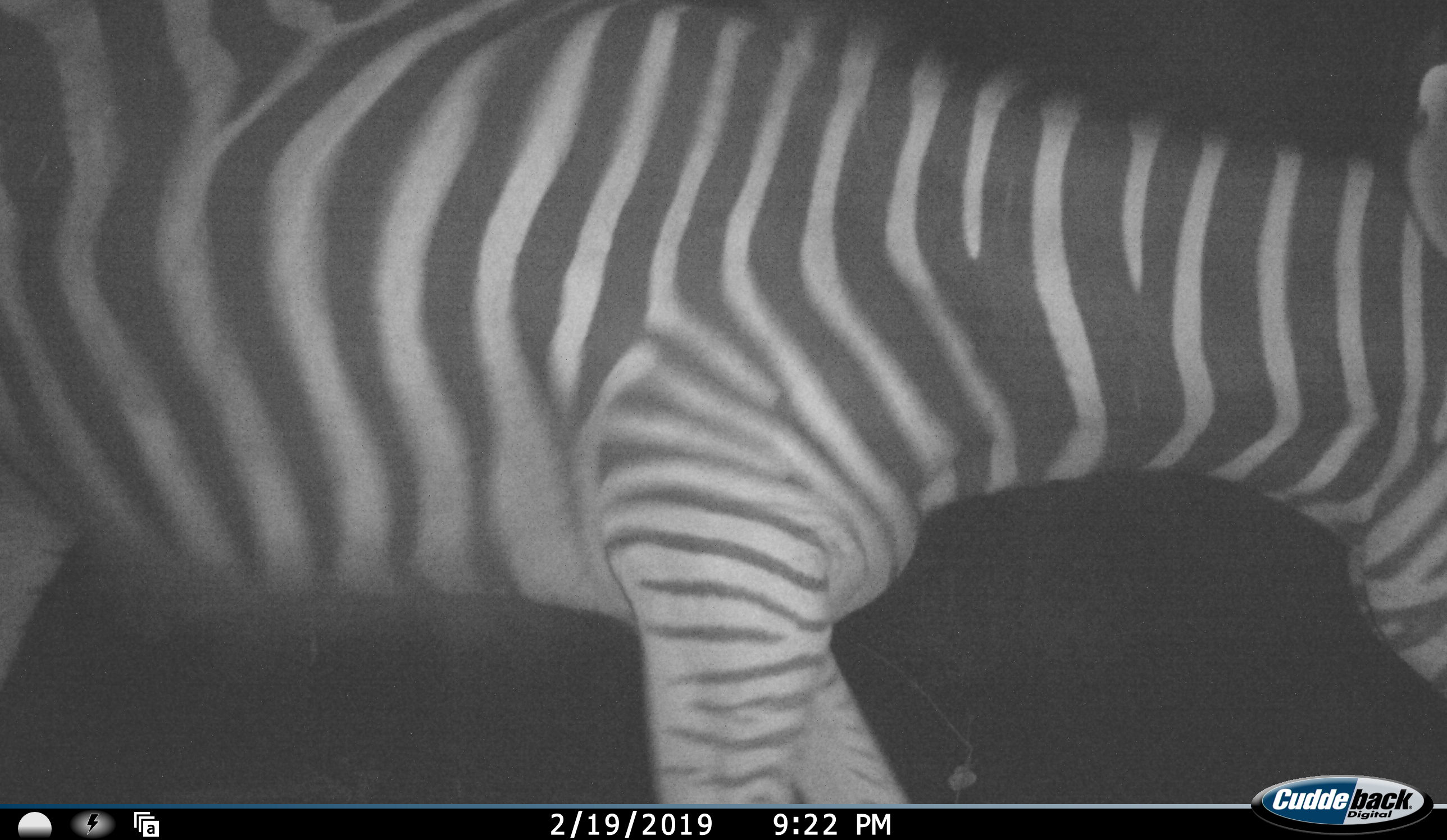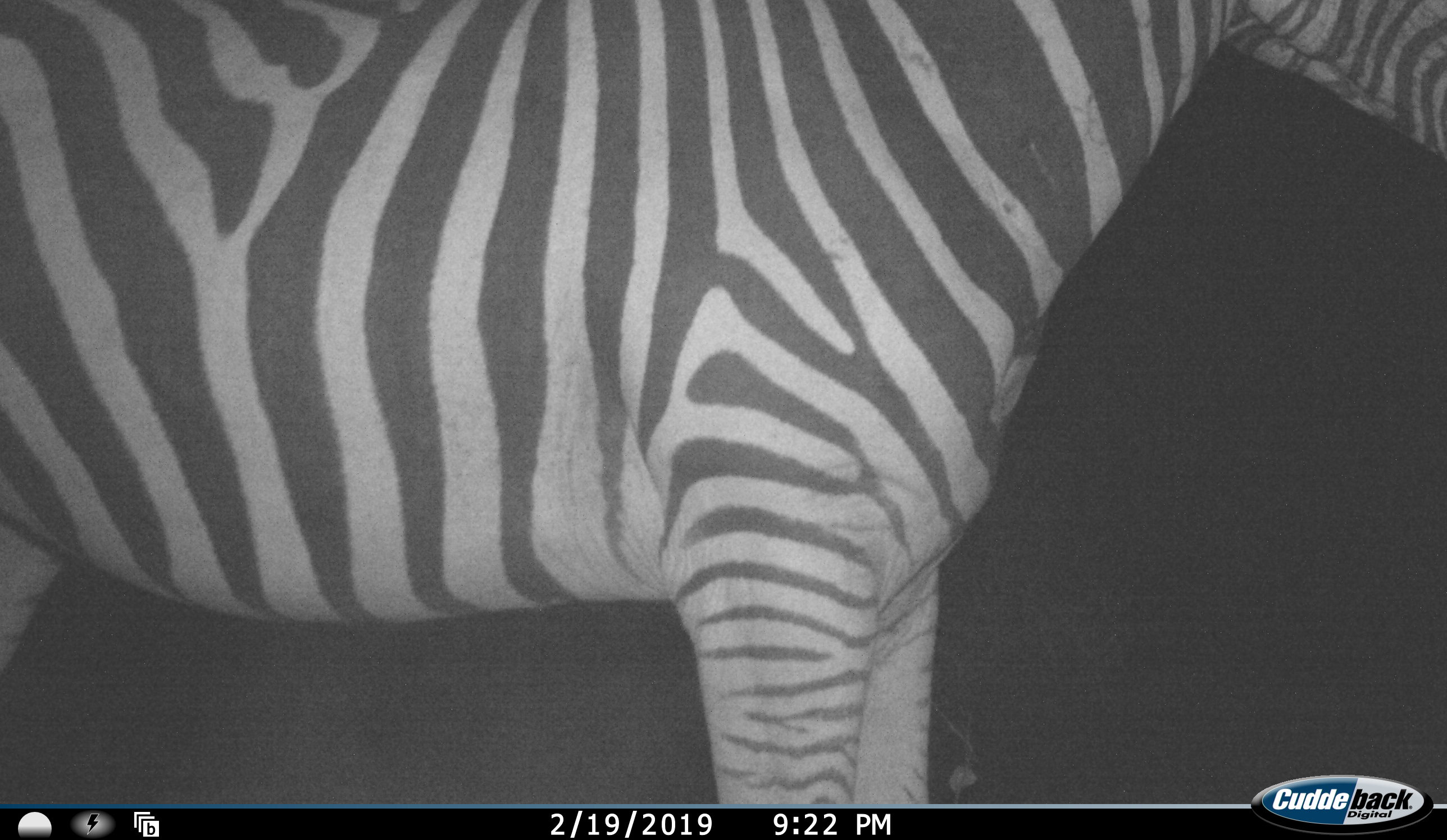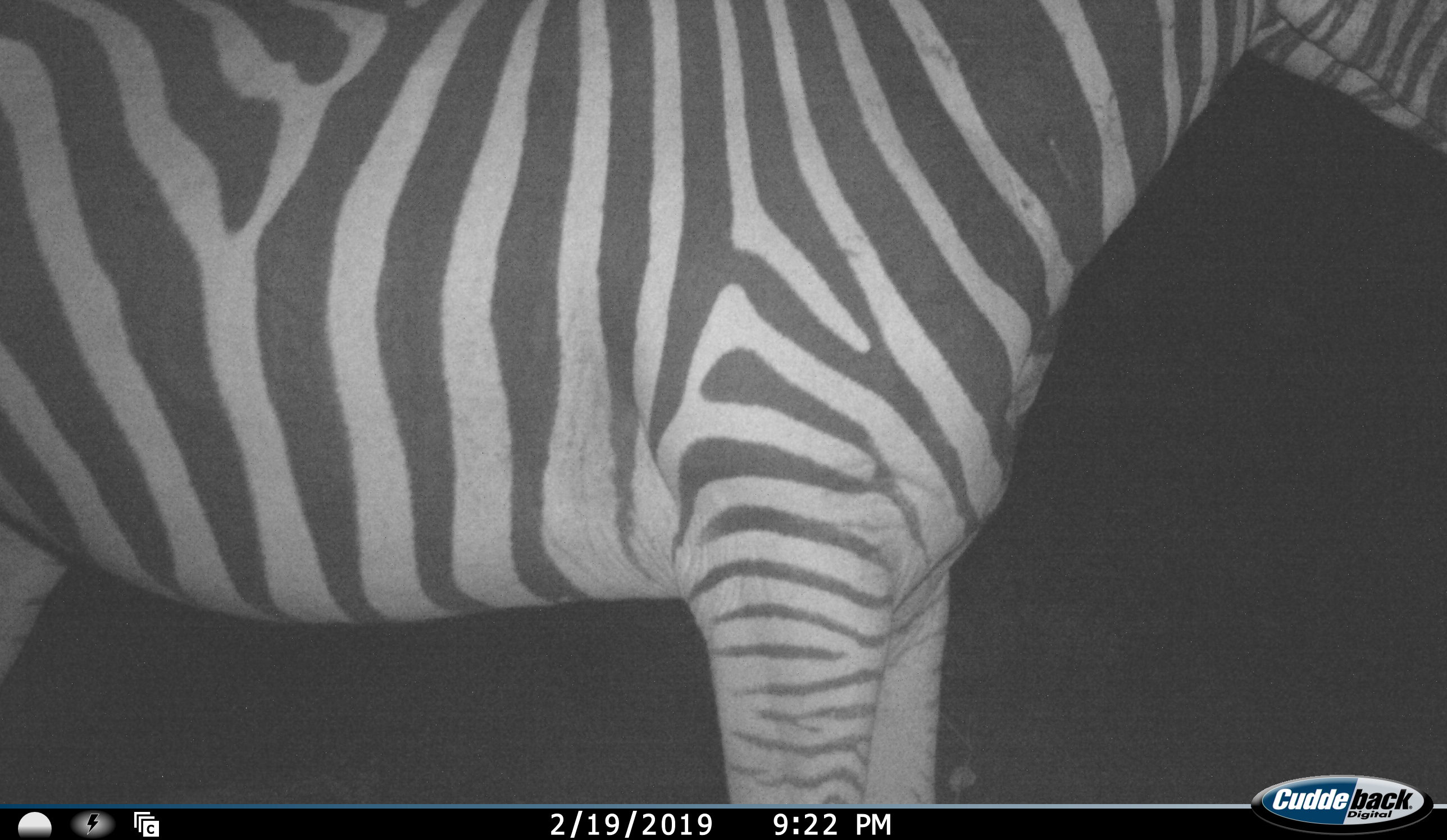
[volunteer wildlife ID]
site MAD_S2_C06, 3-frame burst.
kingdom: Animalia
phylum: Chordata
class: Mammalia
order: Perissodactyla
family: Equidae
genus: Equus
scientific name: Equus quagga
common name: plains zebra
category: zebraplains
Zebraplains (plains zebra) (Equus quagga), count 1. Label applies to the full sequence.